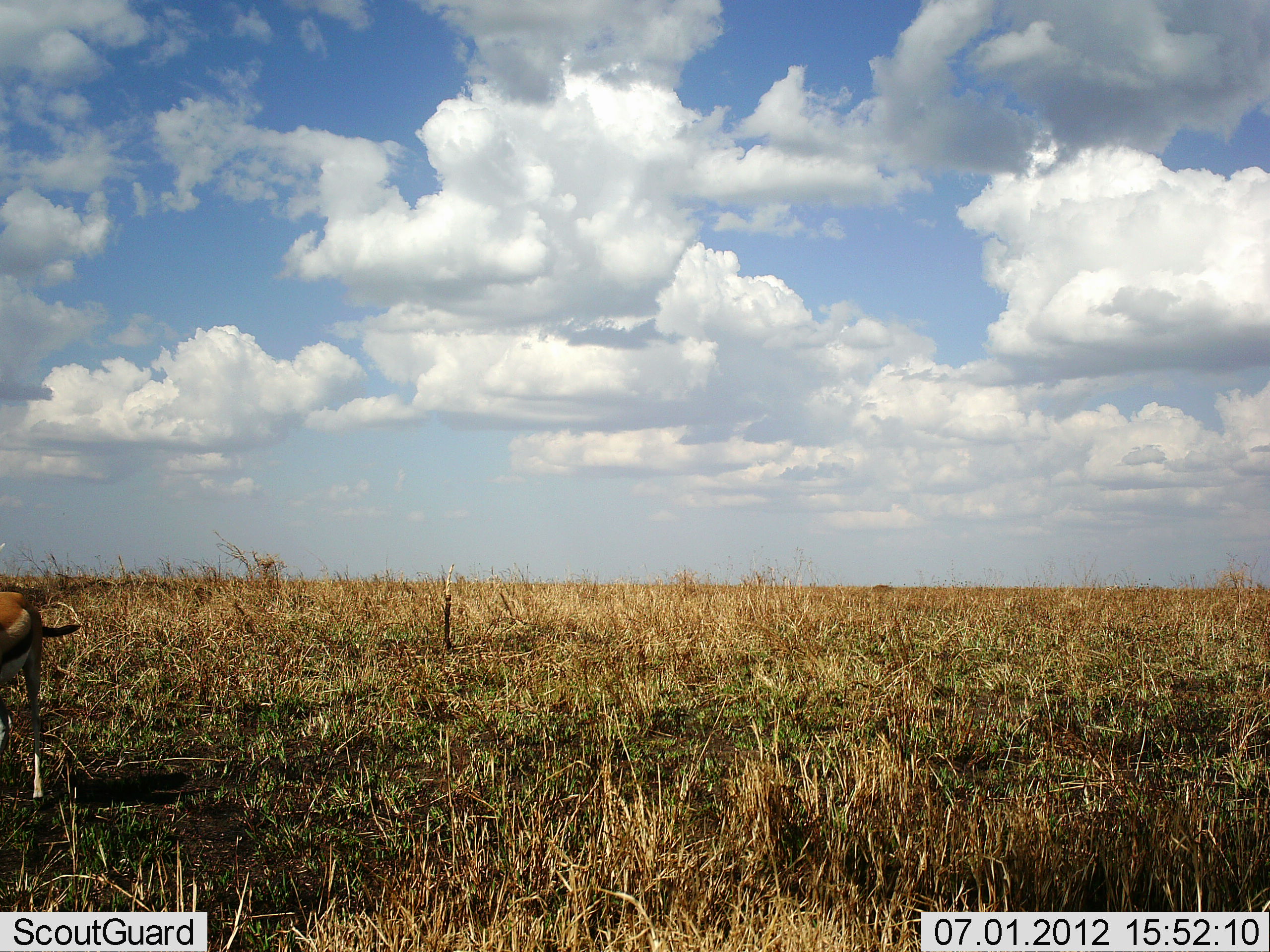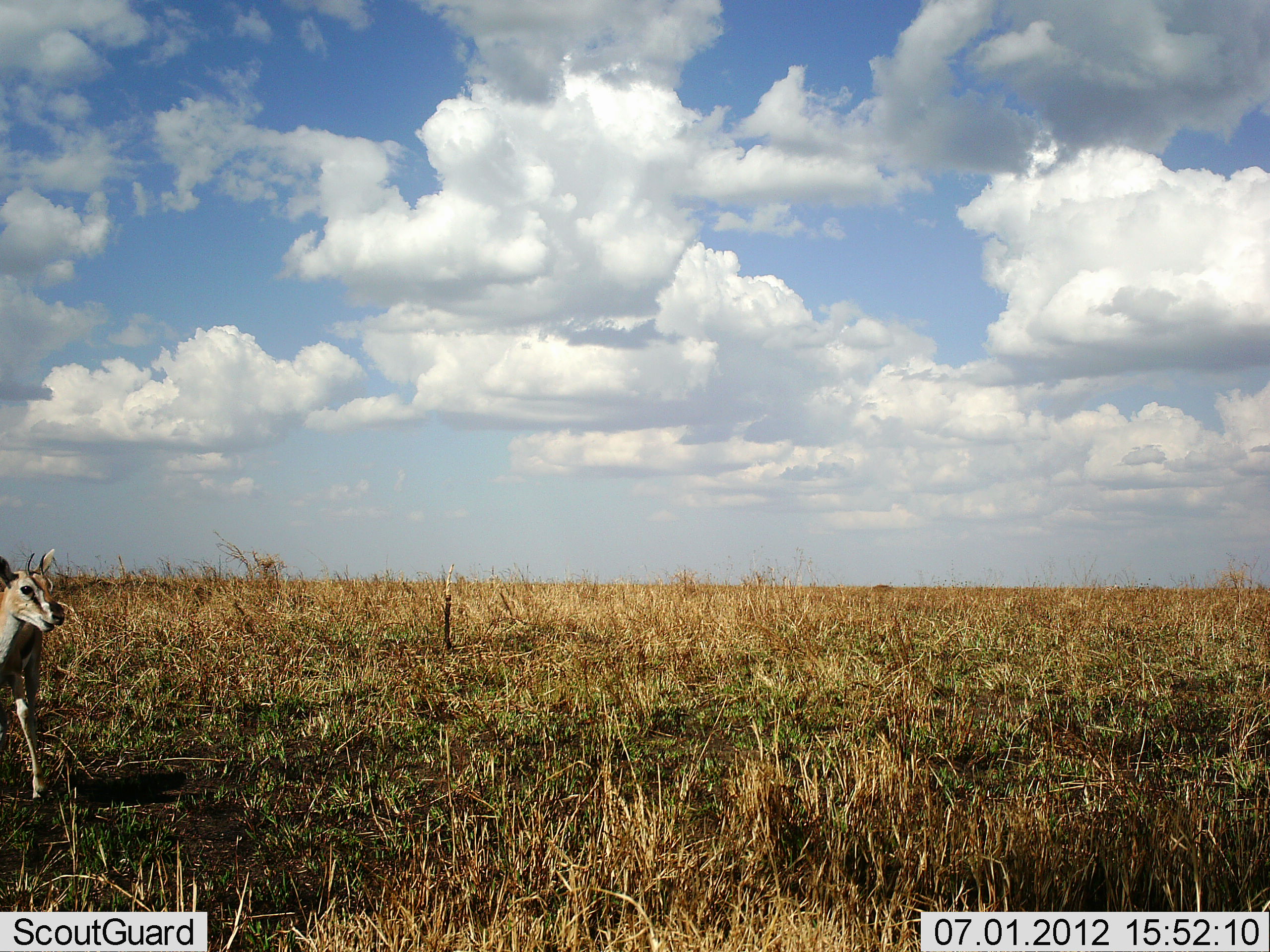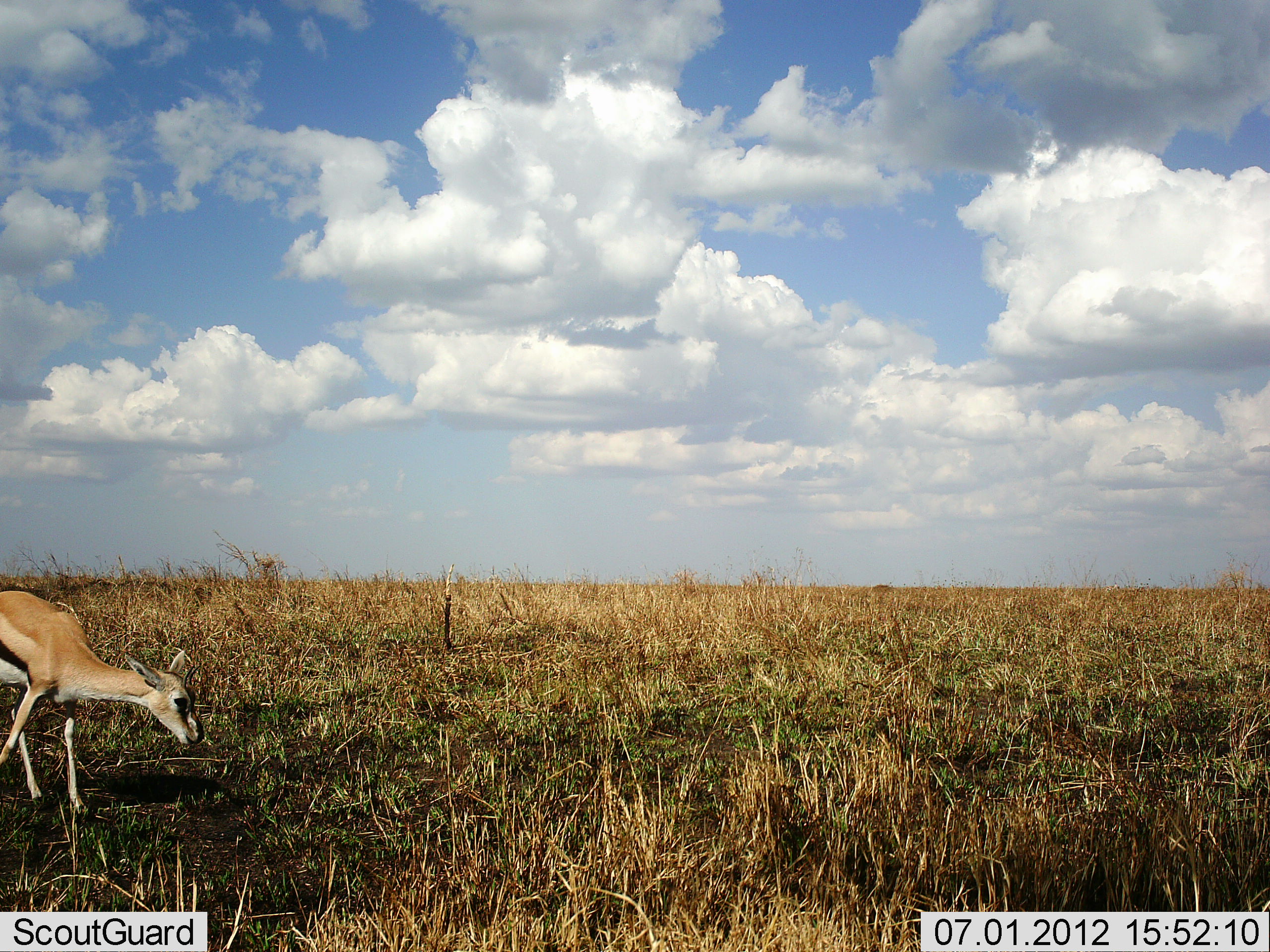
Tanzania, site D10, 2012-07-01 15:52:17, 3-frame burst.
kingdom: Animalia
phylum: Chordata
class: Mammalia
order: Artiodactyla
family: Bovidae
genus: Eudorcas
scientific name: Eudorcas thomsonii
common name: thomson's gazelle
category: gazellethomsons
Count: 1.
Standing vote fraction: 30%.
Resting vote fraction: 0%.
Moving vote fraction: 70%.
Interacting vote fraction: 0%.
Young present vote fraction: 0%.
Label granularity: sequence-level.